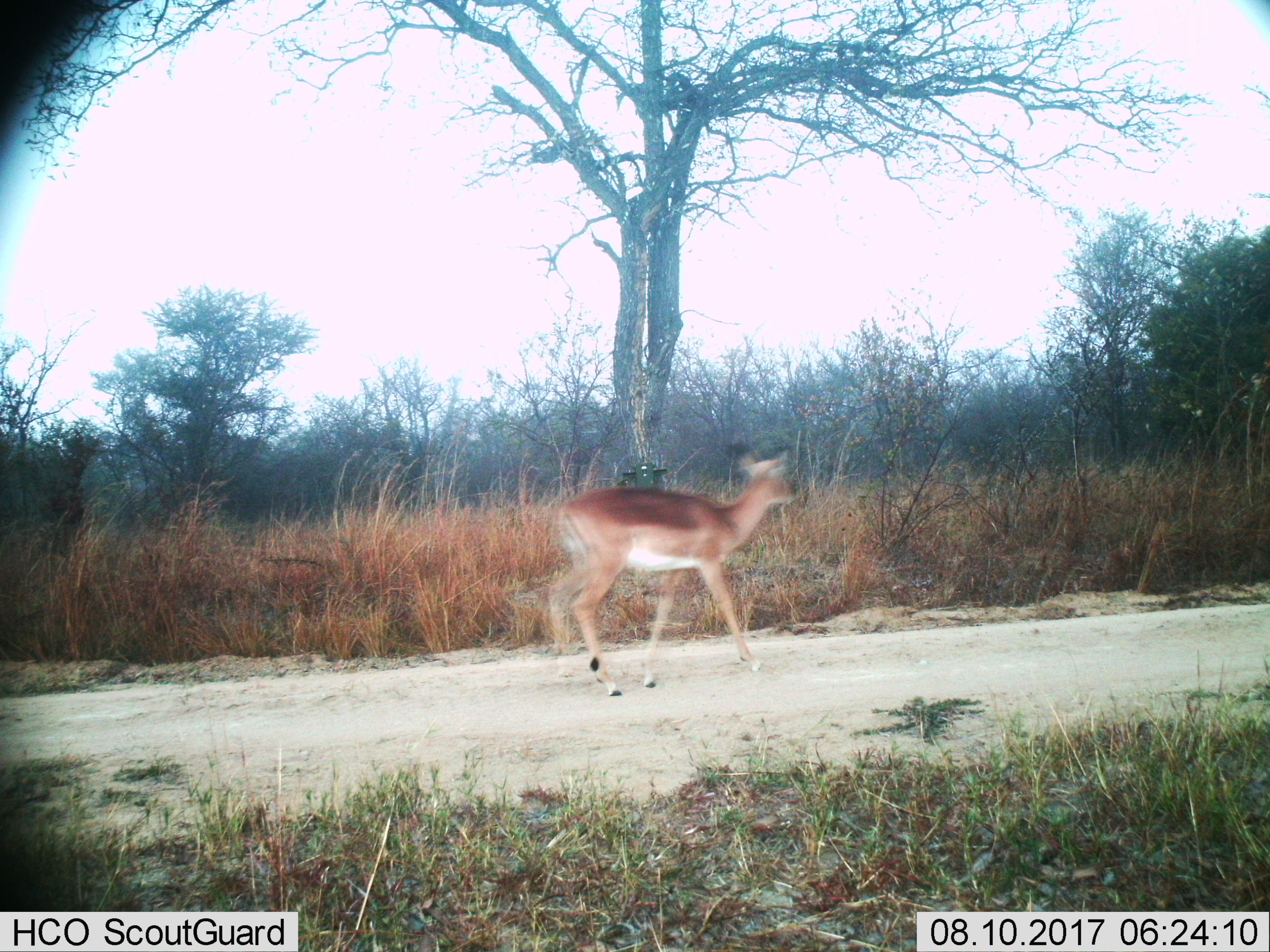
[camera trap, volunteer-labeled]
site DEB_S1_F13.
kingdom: Animalia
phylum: Chordata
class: Mammalia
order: Artiodactyla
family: Bovidae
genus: Aepyceros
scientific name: Aepyceros melampus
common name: impala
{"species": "impala (Aepyceros melampus)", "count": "1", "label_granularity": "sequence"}